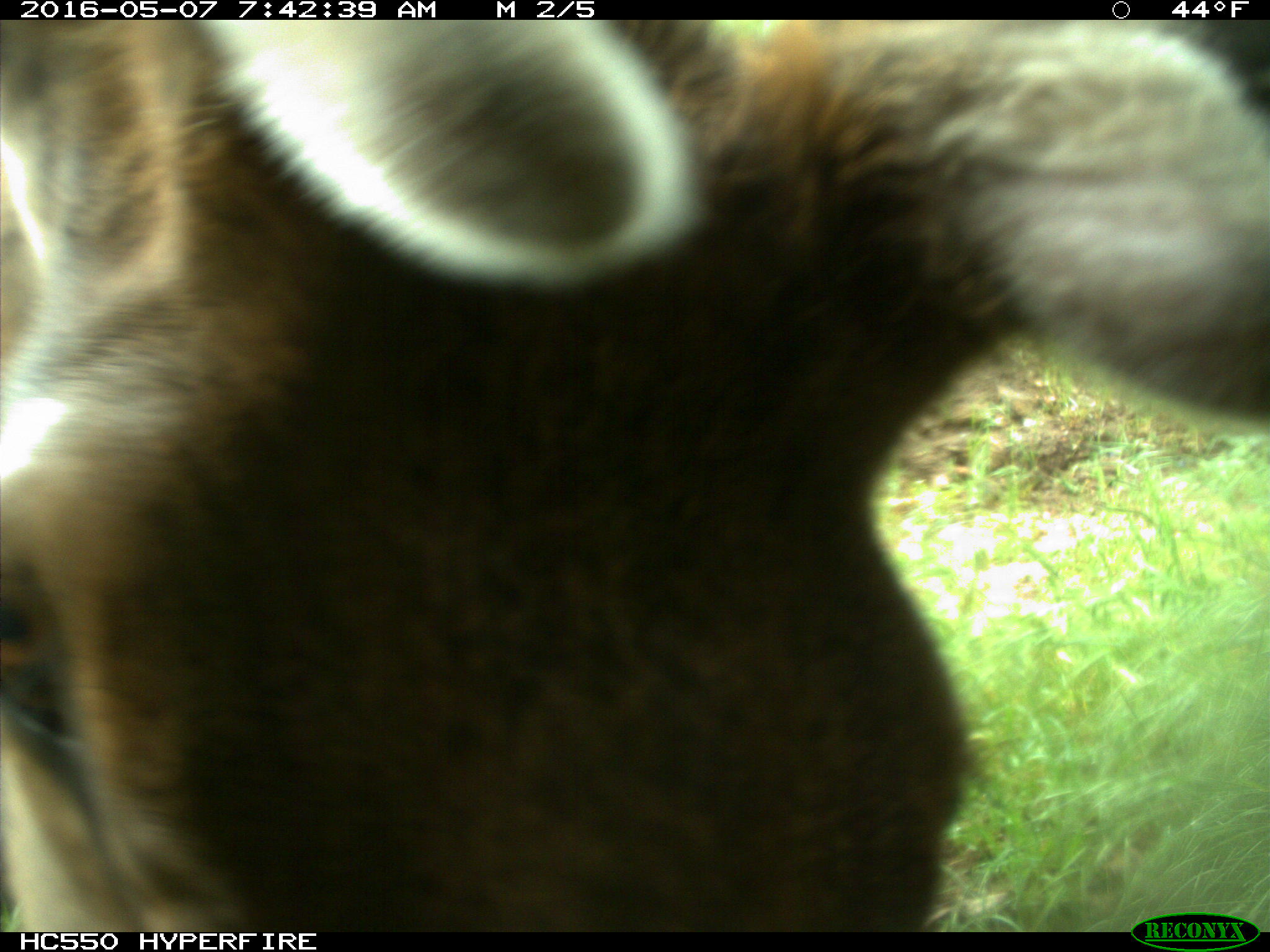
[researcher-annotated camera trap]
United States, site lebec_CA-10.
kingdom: Animalia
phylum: Chordata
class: Mammalia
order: Artiodactyla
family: Cervidae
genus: Cervus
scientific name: Cervus canadensis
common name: elk